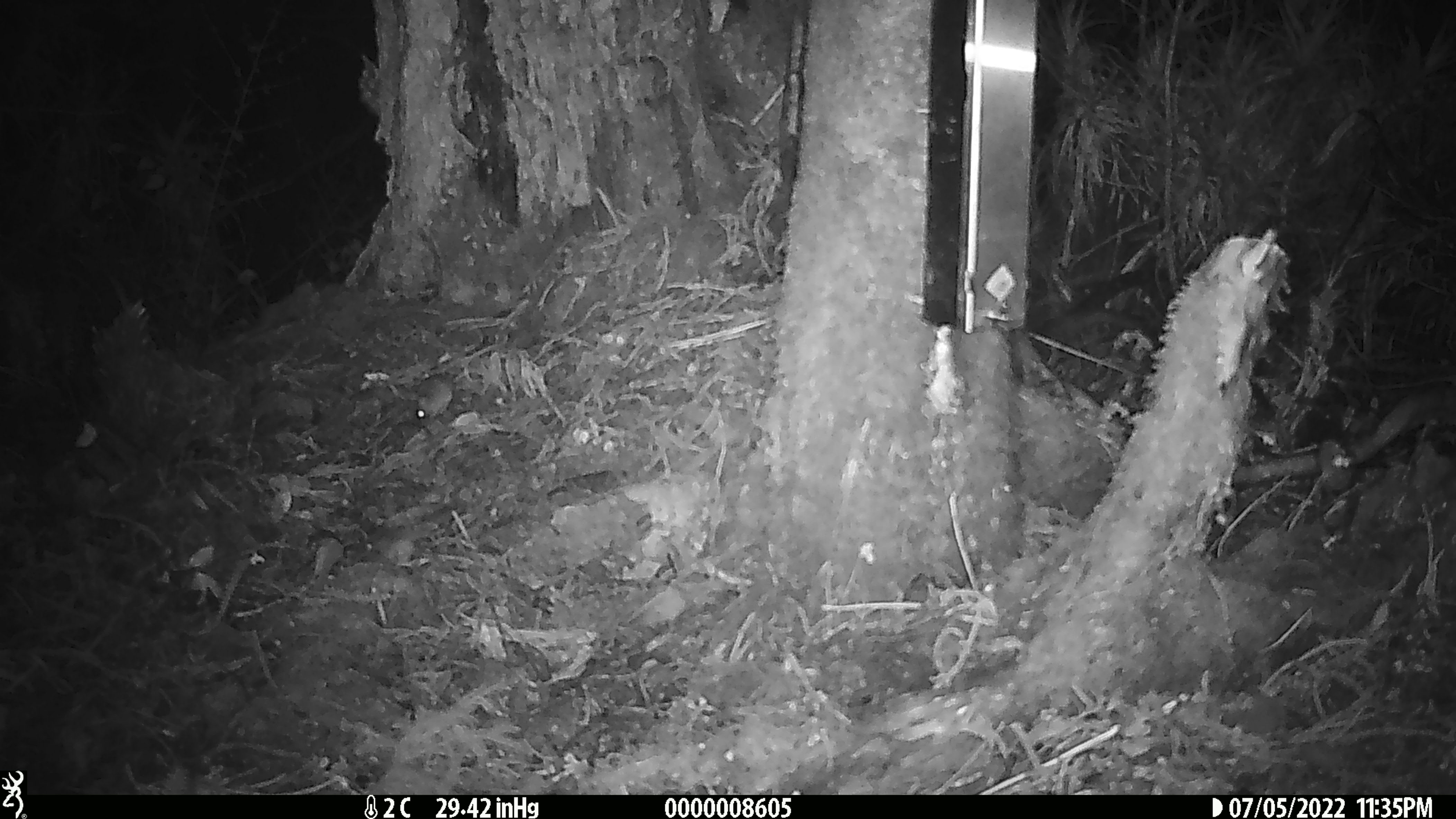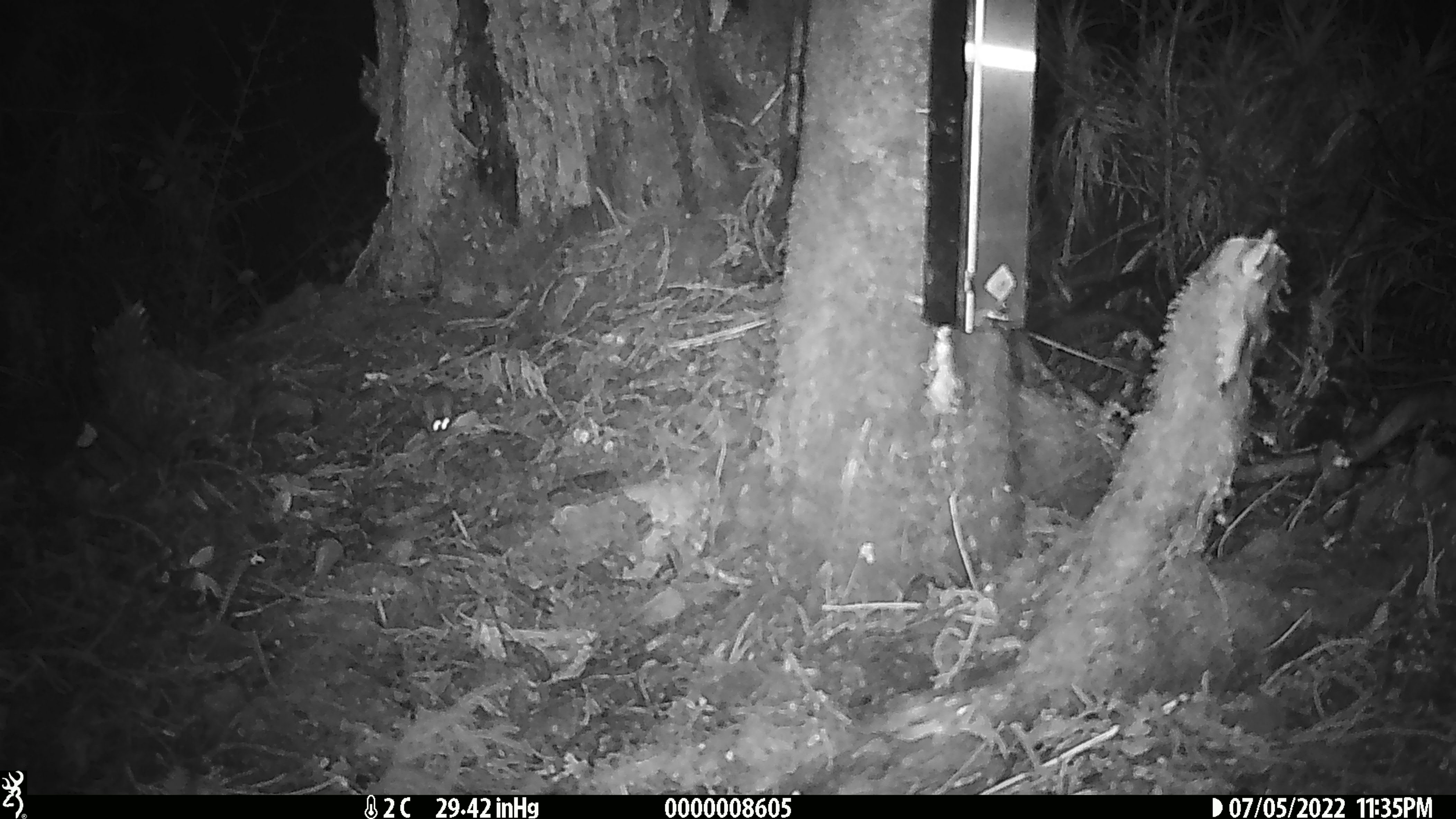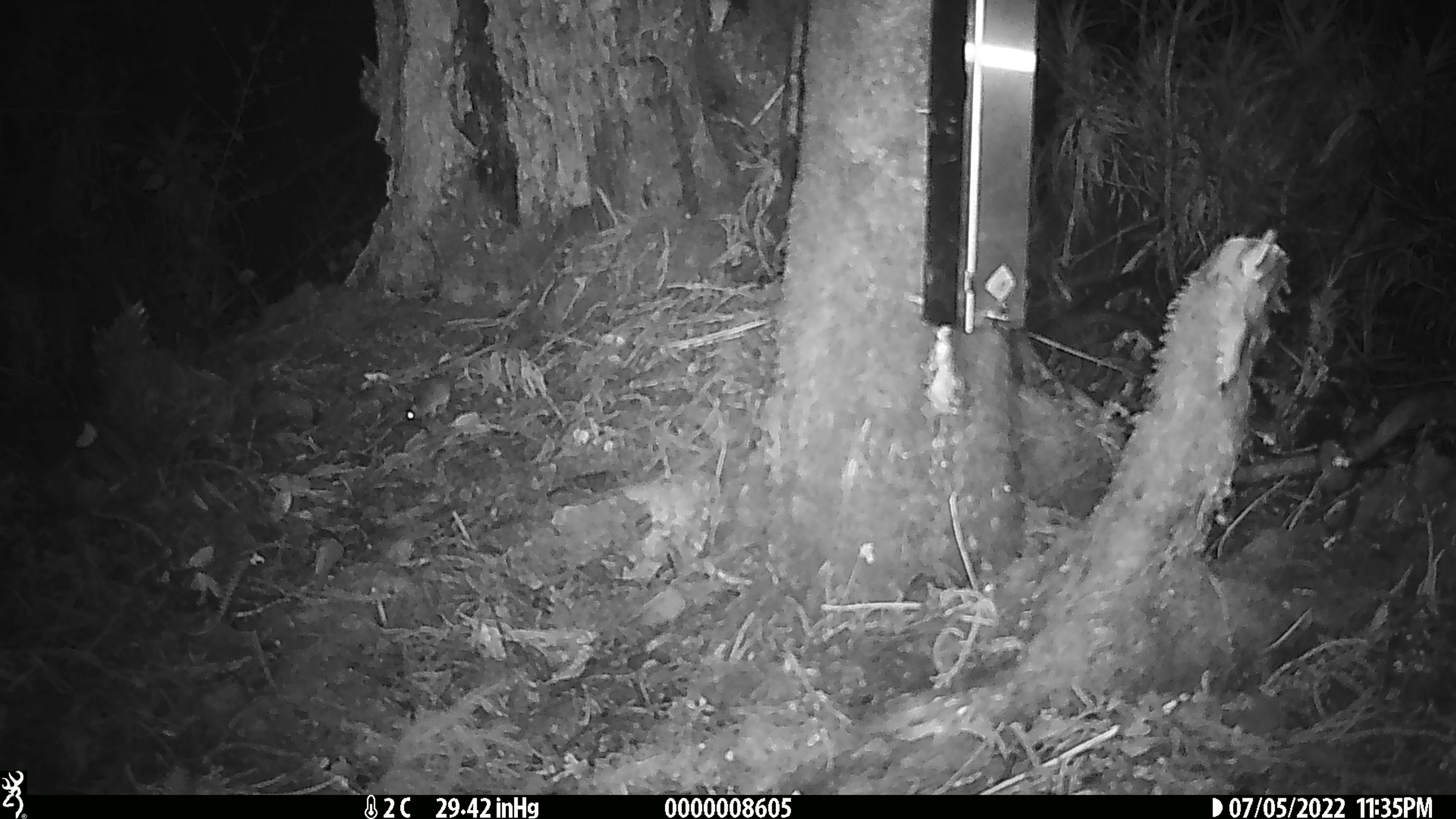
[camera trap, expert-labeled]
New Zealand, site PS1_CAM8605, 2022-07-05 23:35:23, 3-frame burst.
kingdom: Animalia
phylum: Chordata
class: Mammalia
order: Rodentia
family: Muridae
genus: Mus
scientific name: Mus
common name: mouse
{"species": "mouse (Mus)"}